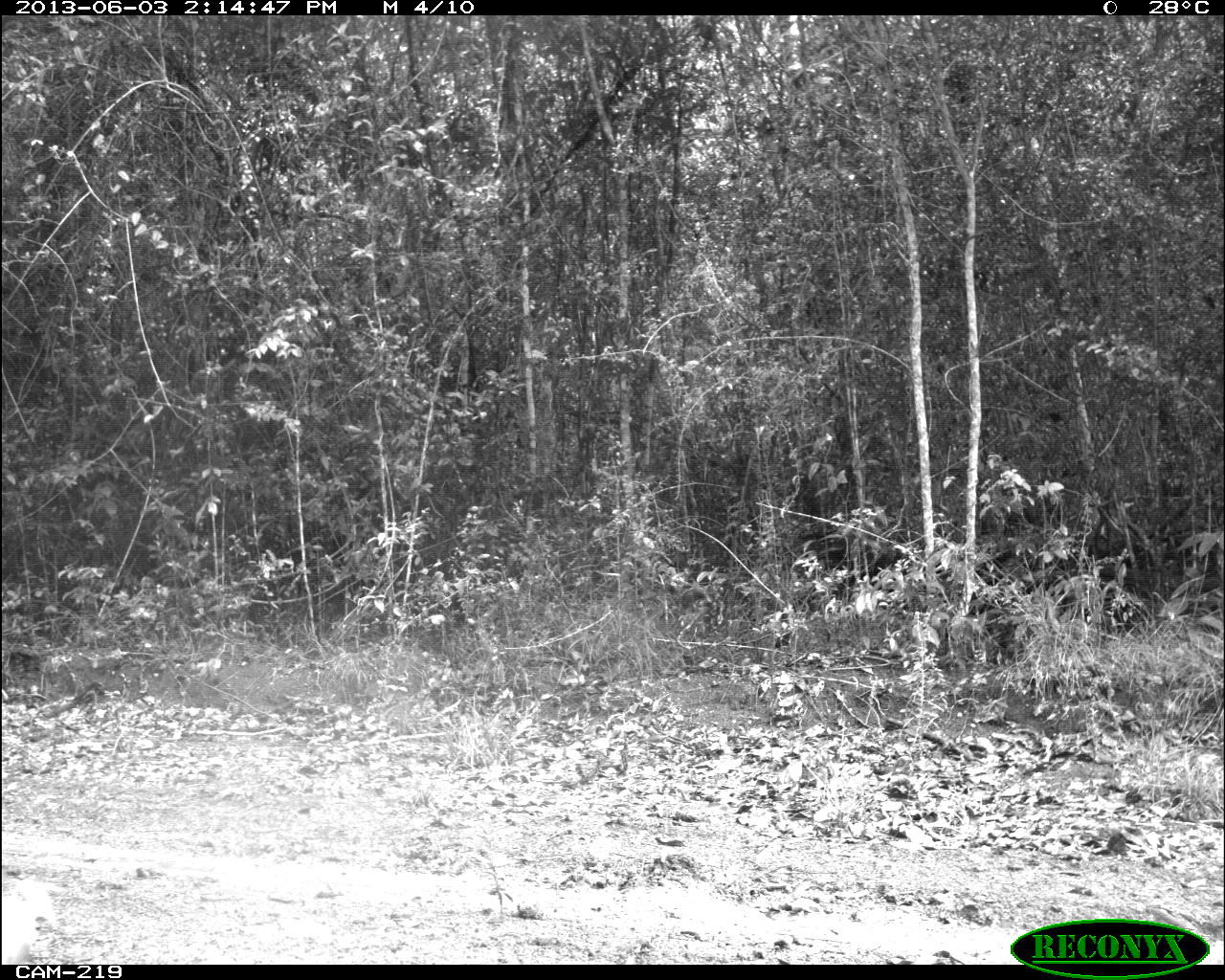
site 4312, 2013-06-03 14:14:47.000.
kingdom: Animalia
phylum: Chordata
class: Mammalia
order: Carnivora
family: Felidae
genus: Panthera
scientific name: Panthera onca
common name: jaguar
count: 1